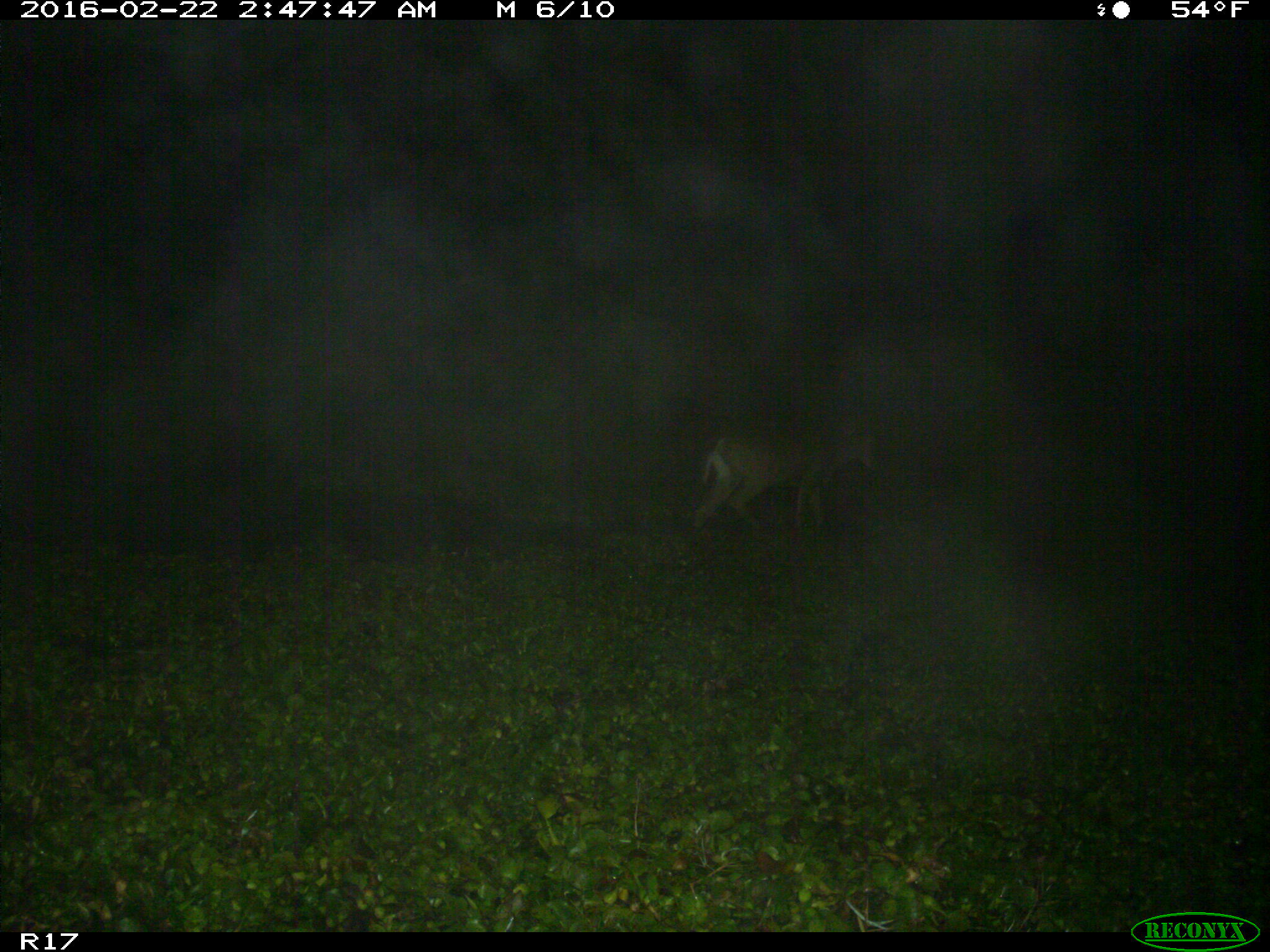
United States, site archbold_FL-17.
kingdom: Animalia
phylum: Chordata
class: Mammalia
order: Artiodactyla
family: Cervidae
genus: Odocoileus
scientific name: Odocoileus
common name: deer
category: unidentified deer